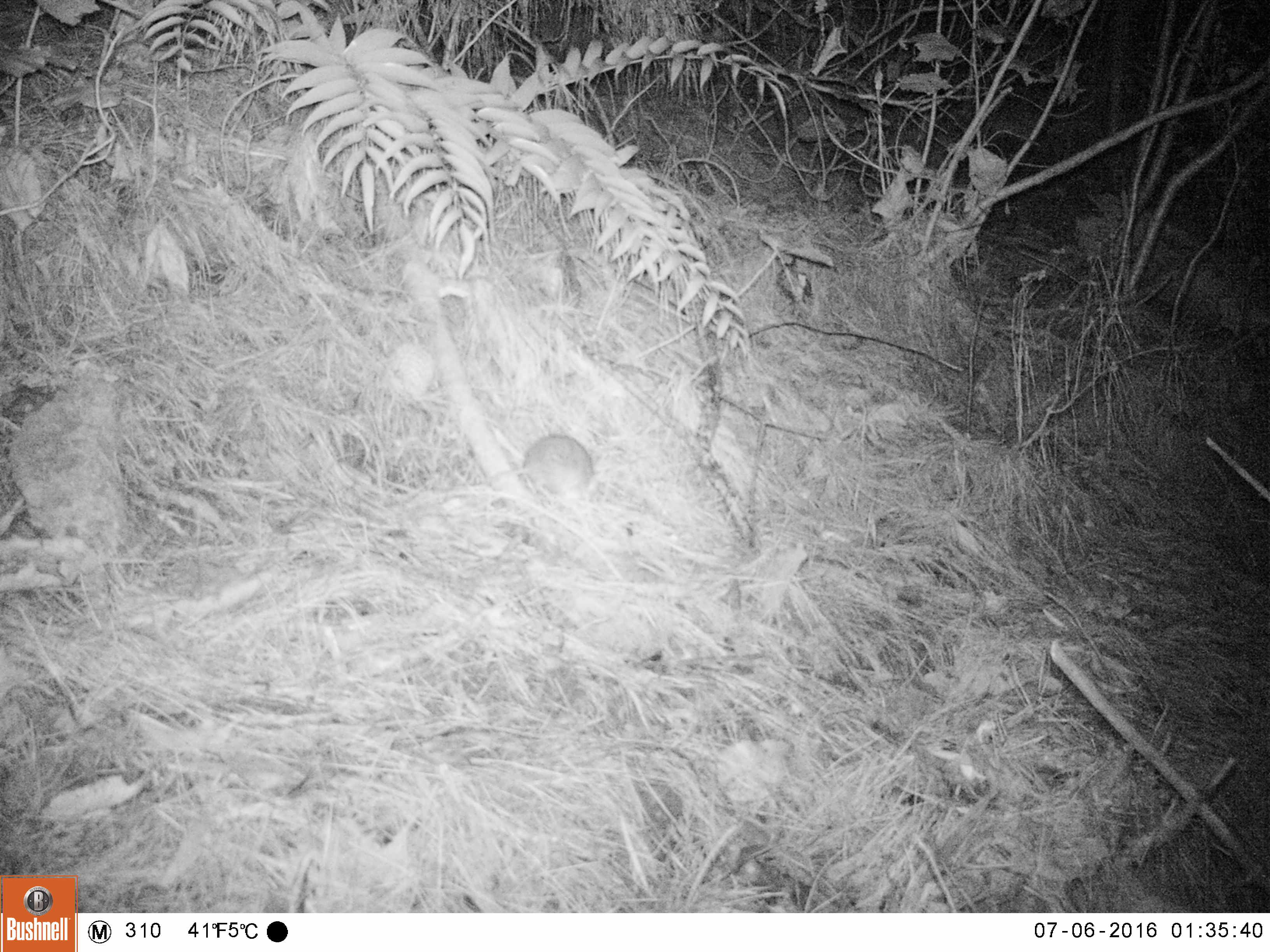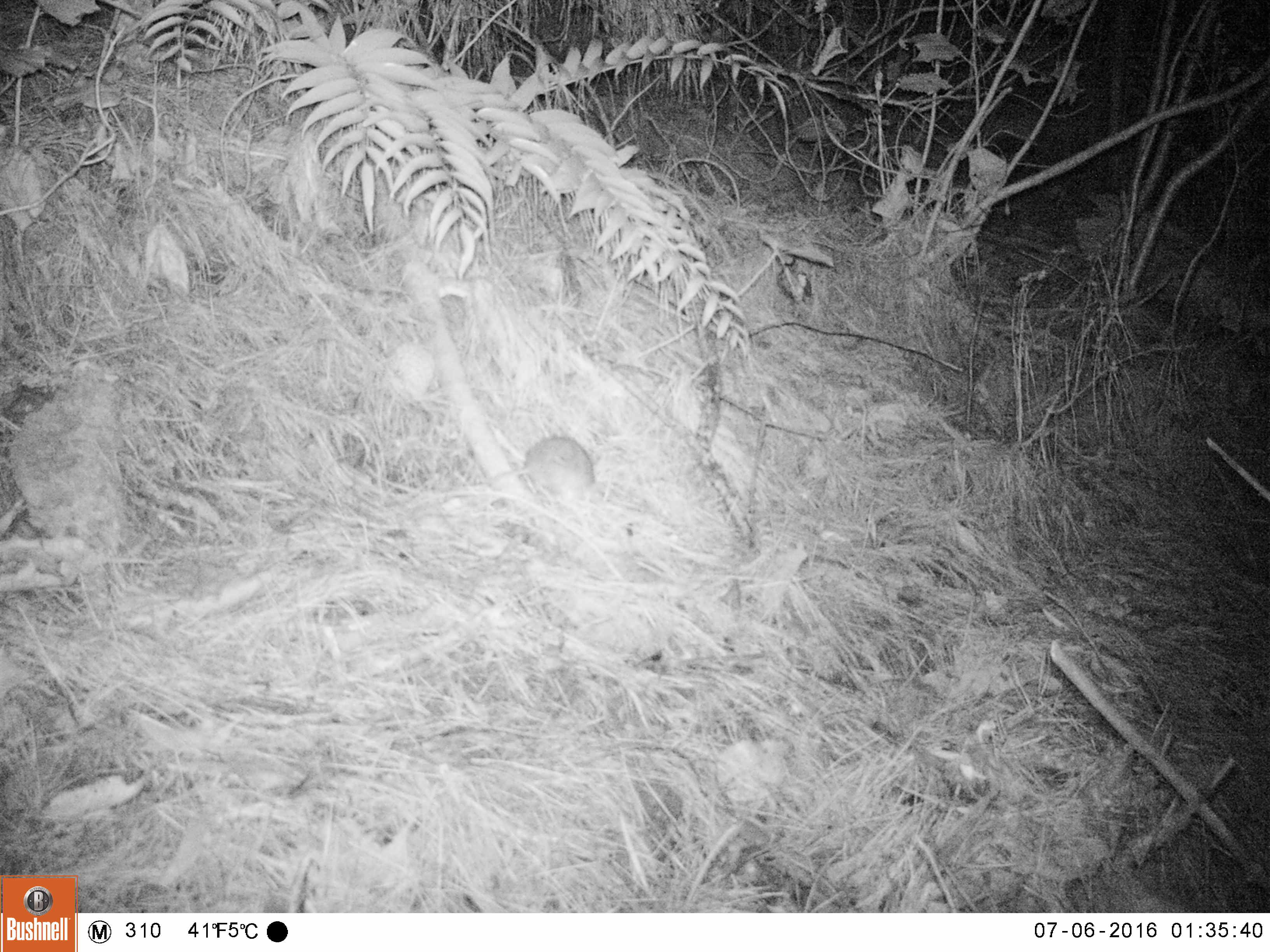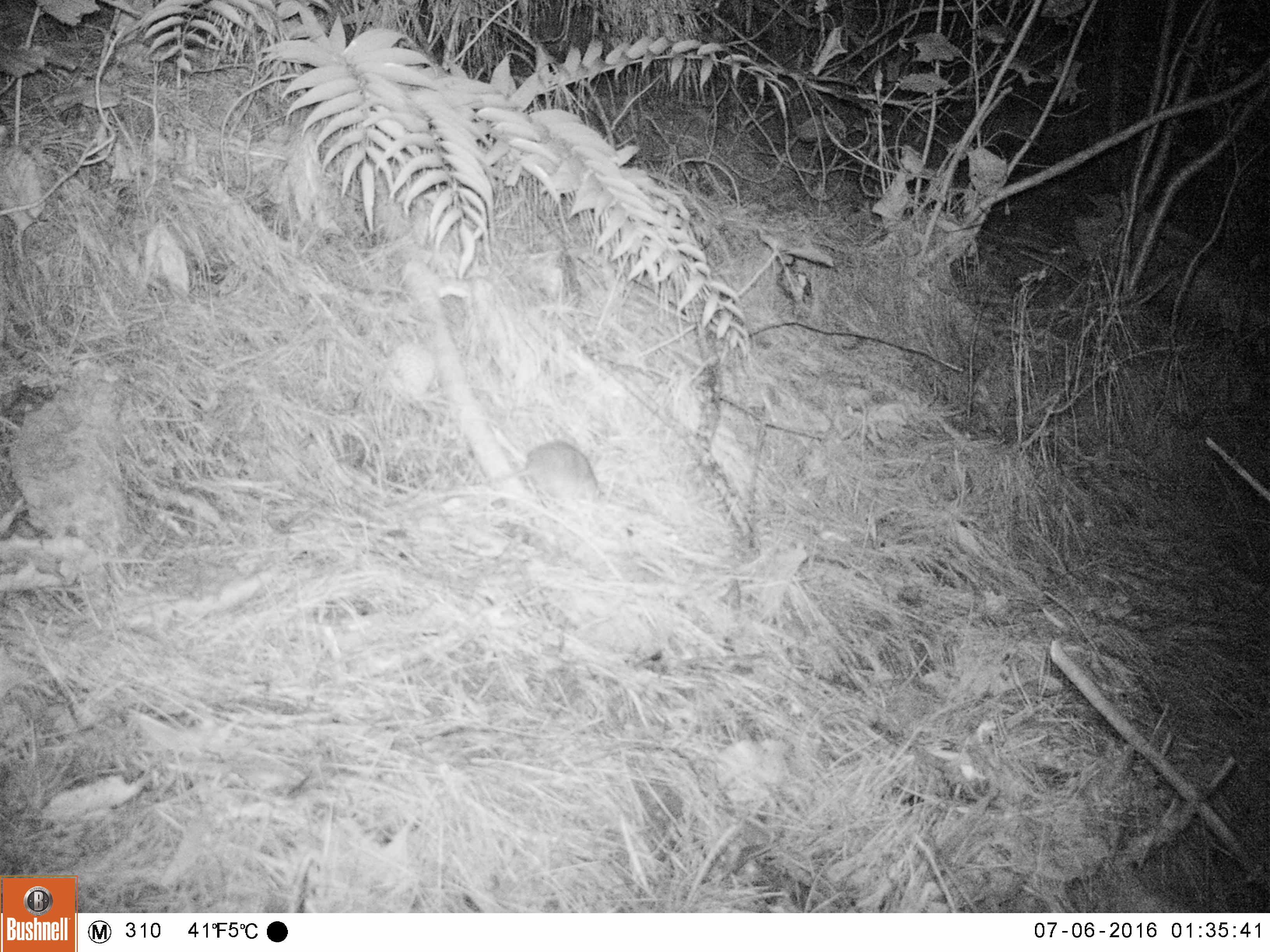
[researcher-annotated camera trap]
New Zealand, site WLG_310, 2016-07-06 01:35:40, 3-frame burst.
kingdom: Animalia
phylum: Chordata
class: Mammalia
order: Rodentia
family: Muridae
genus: Rattus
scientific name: Rattus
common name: rat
Rat (Rattus).